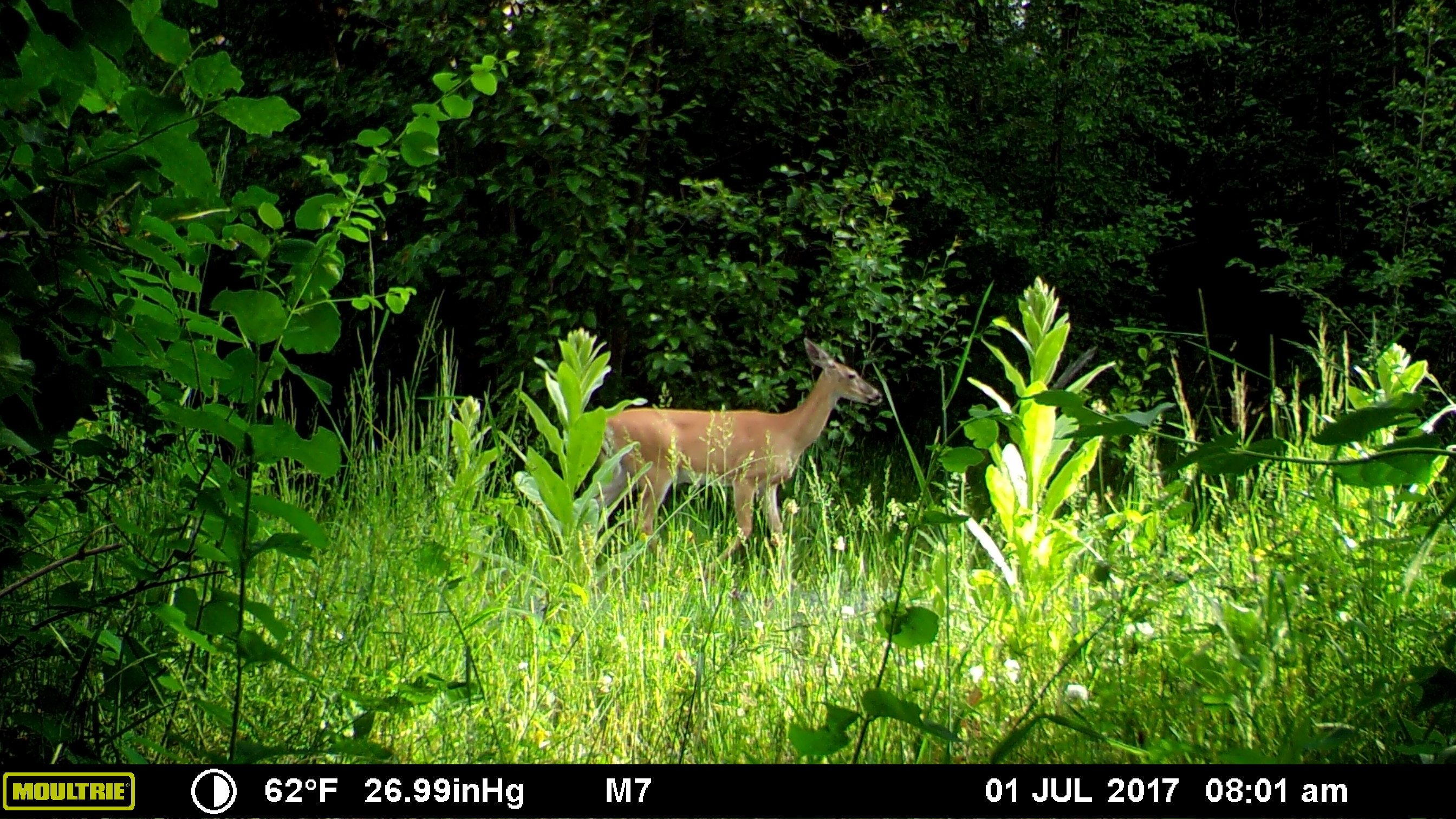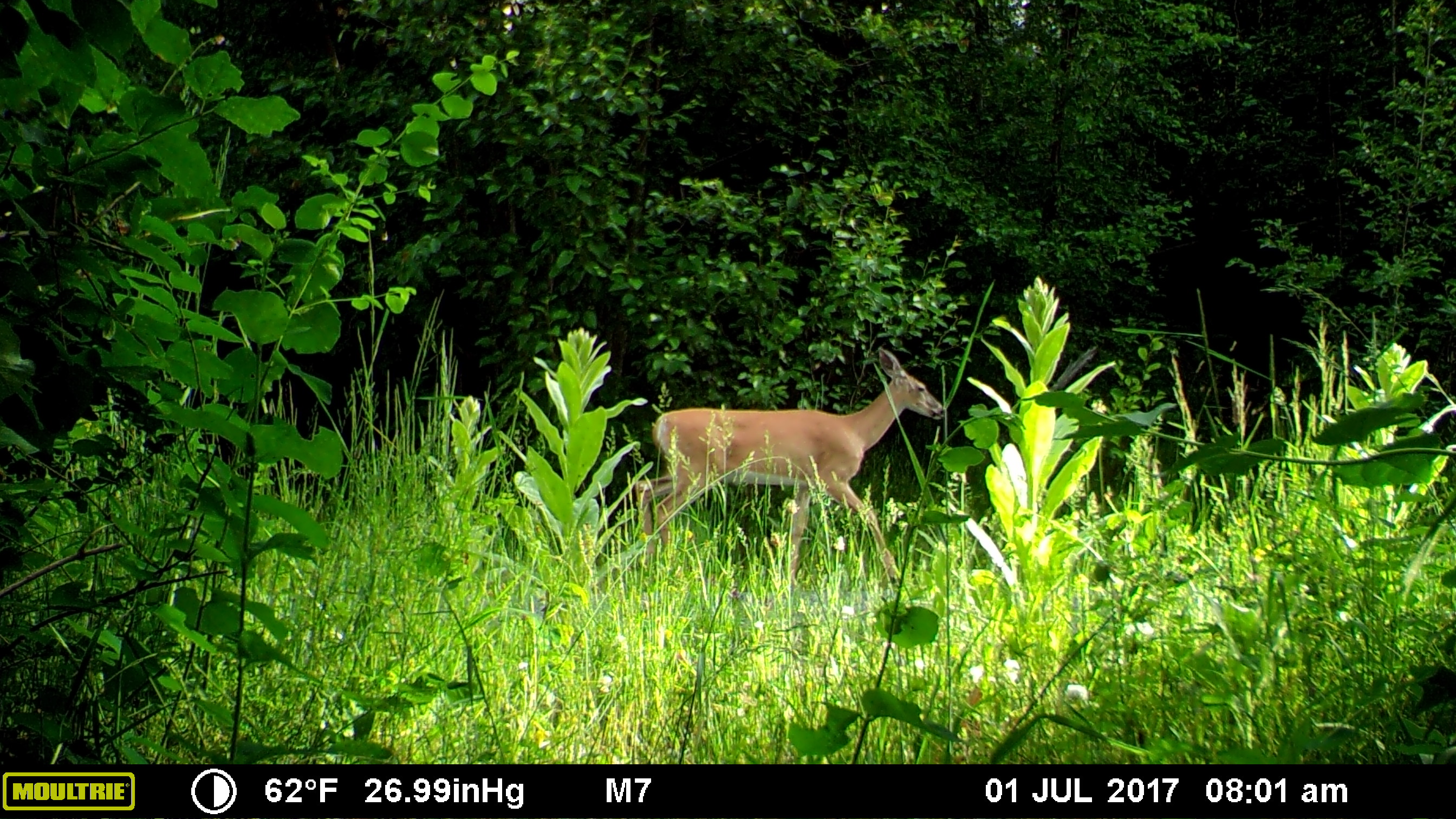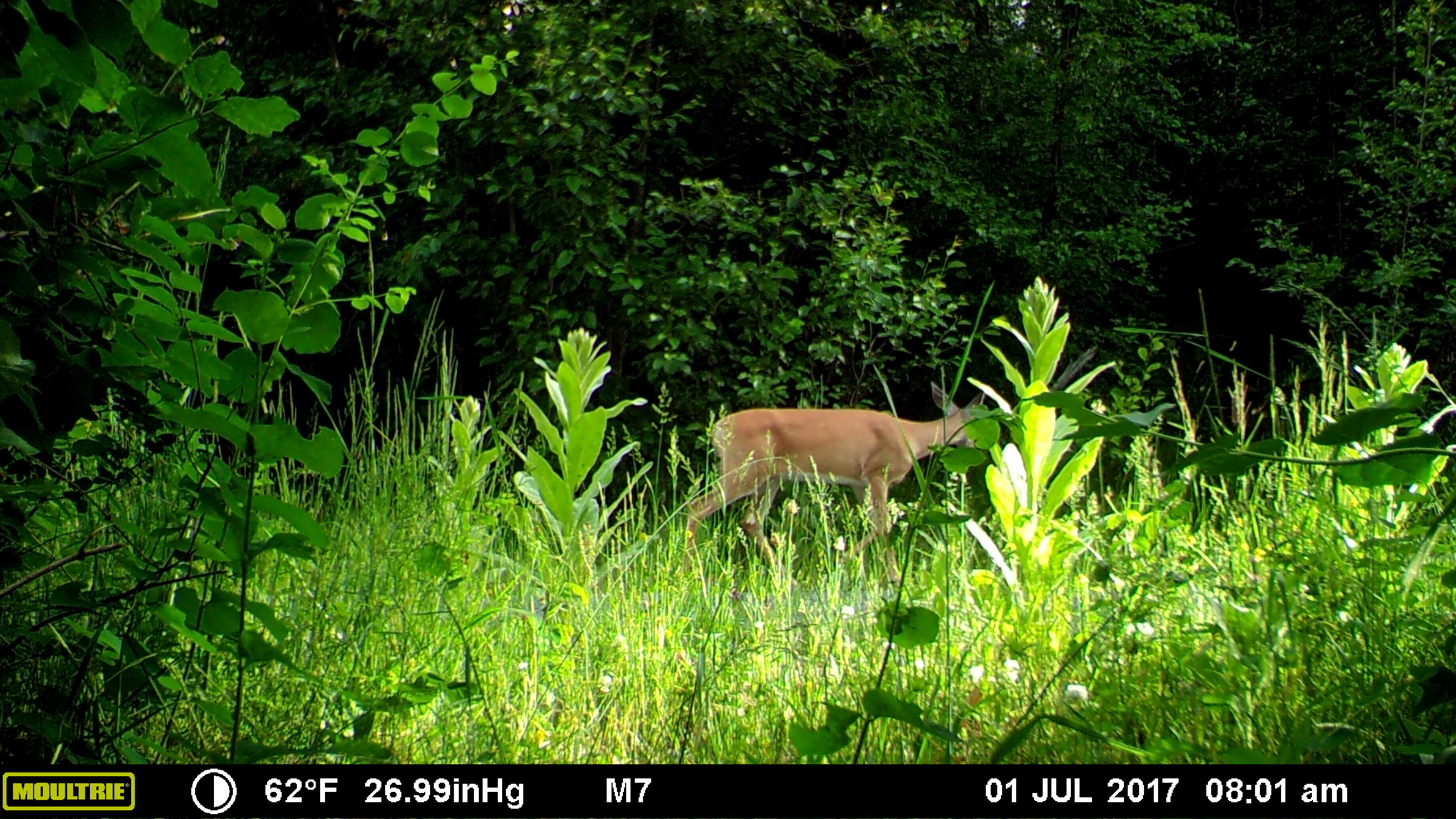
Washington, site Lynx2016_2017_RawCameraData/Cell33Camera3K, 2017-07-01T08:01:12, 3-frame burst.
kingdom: Animalia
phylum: Chordata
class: Mammalia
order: Artiodactyla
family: Cervidae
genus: Odocoileus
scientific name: Odocoileus virginianus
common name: white-tailed deer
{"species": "Odocoileus virginianus (white-tailed deer)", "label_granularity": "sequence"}